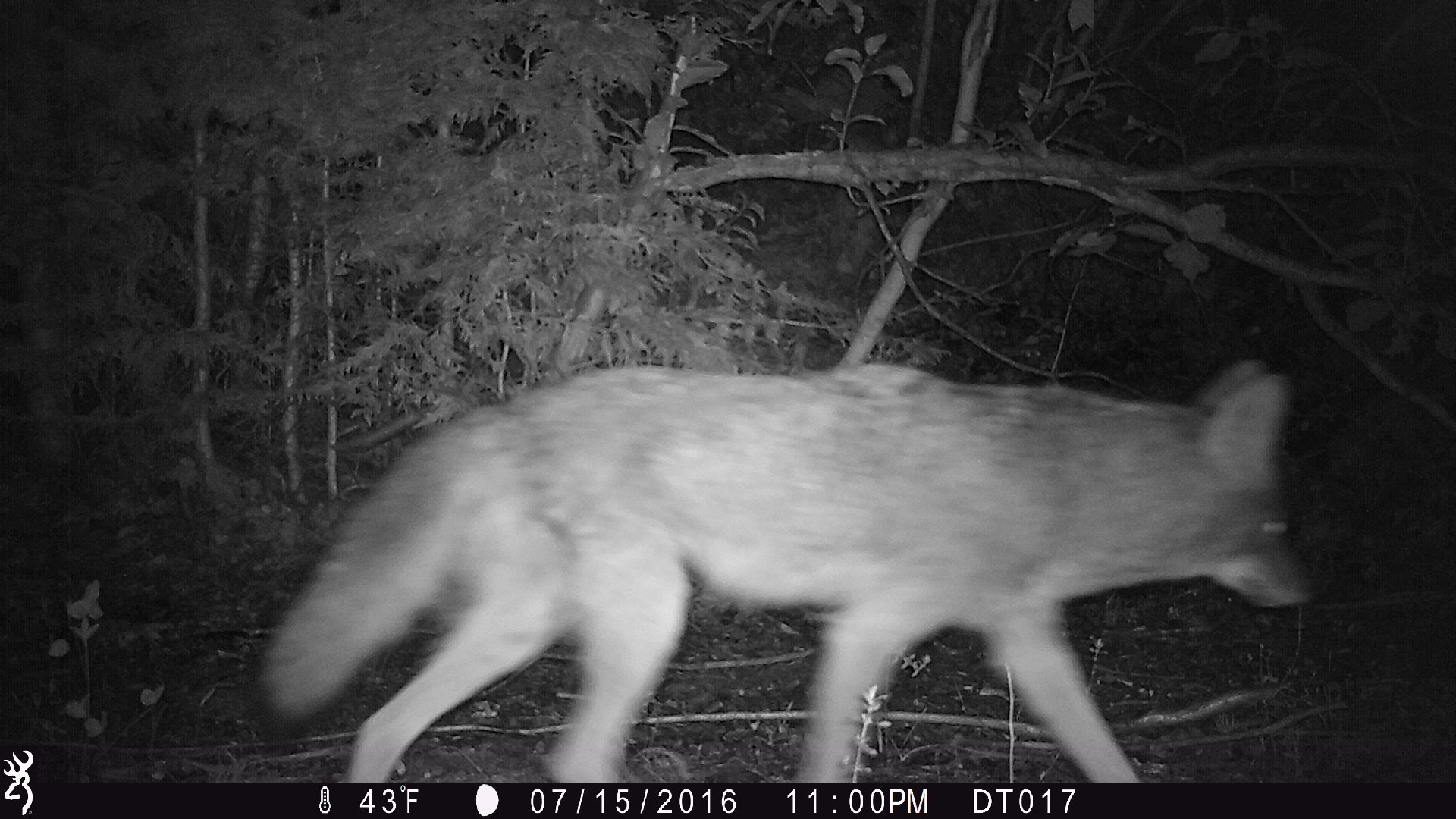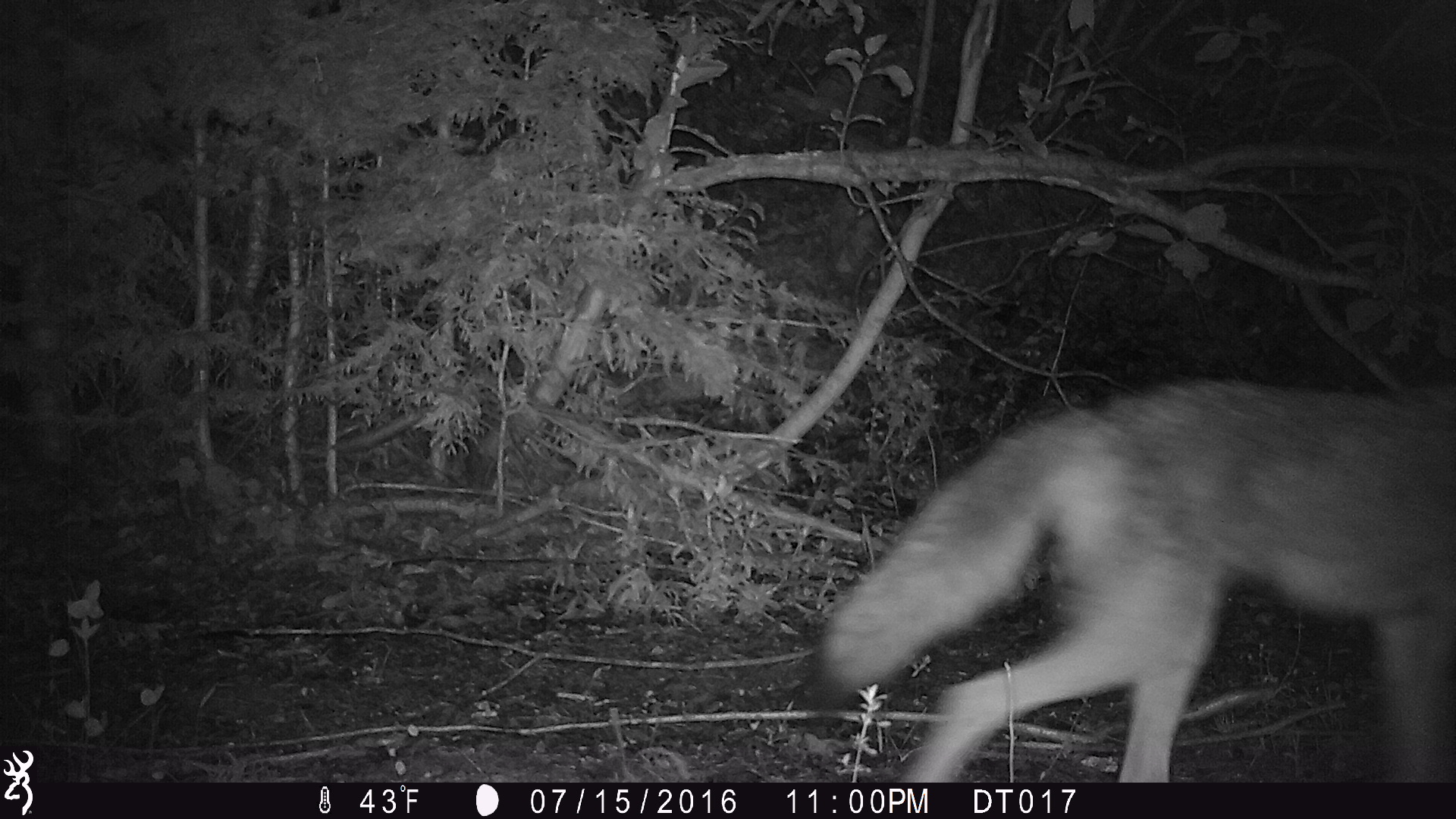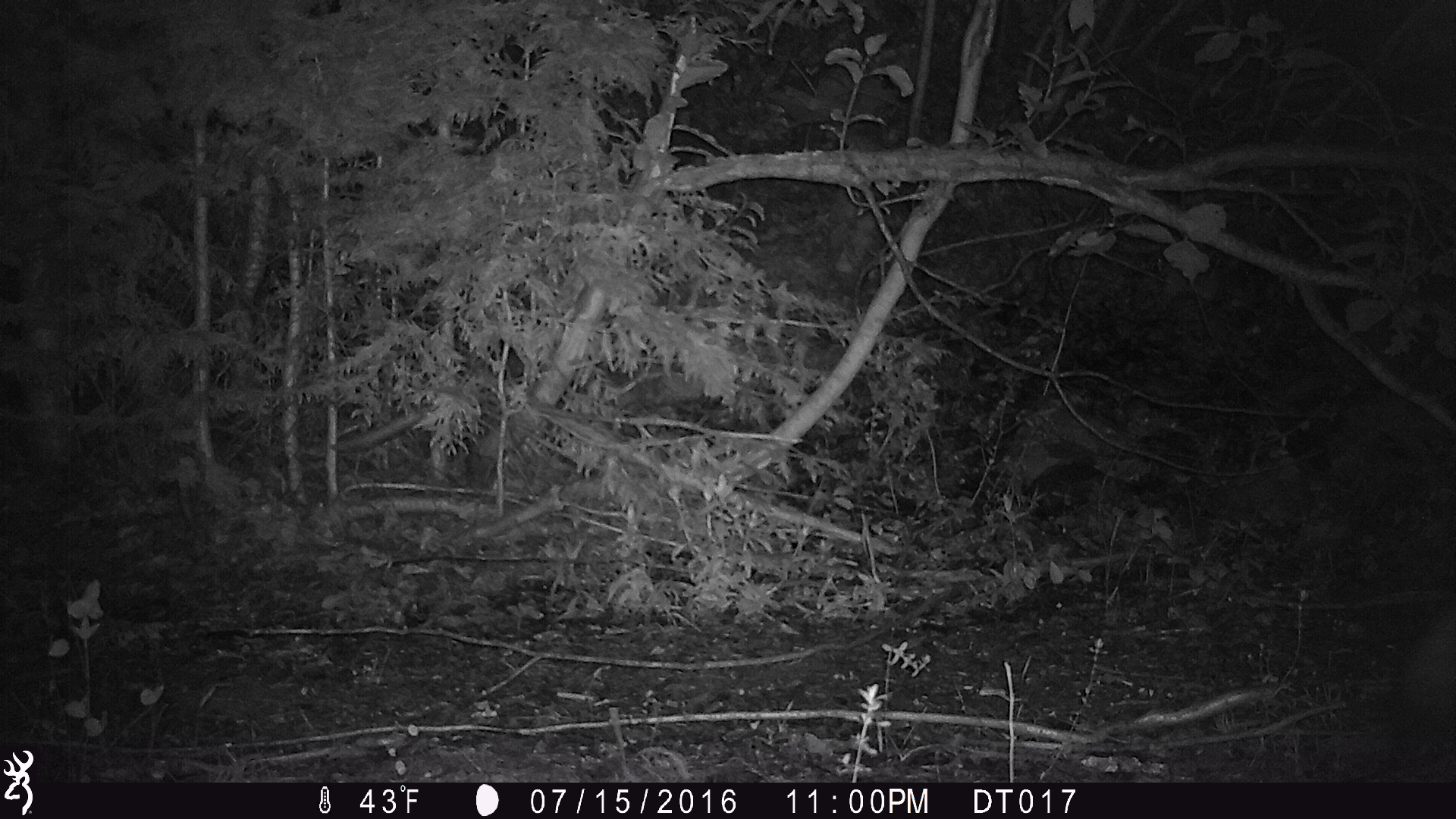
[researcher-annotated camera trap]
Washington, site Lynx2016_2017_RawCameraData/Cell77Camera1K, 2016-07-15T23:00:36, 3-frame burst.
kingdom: Animalia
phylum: Chordata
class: Mammalia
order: Carnivora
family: Canidae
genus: Canis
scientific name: Canis latrans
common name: coyote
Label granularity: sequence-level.